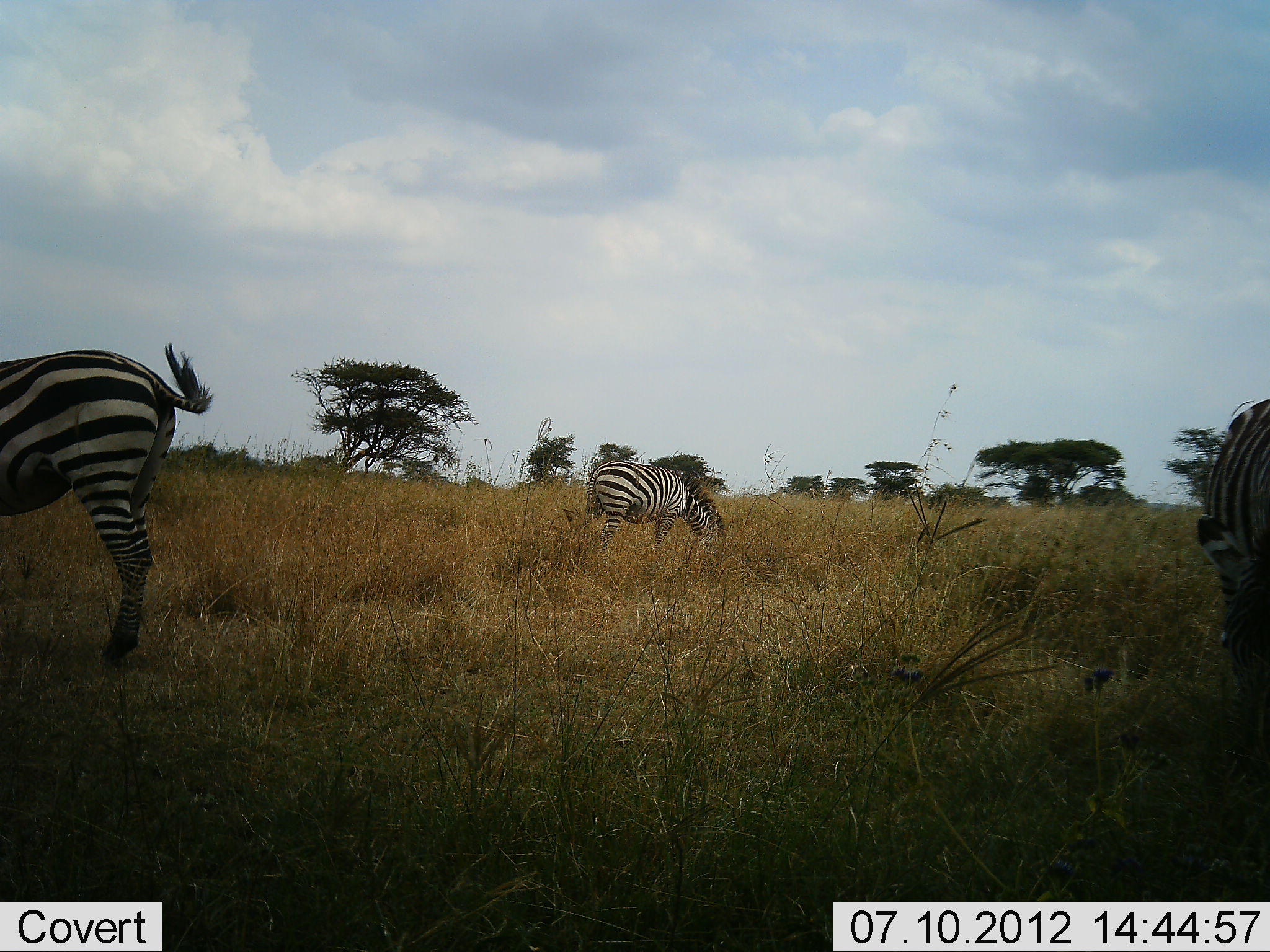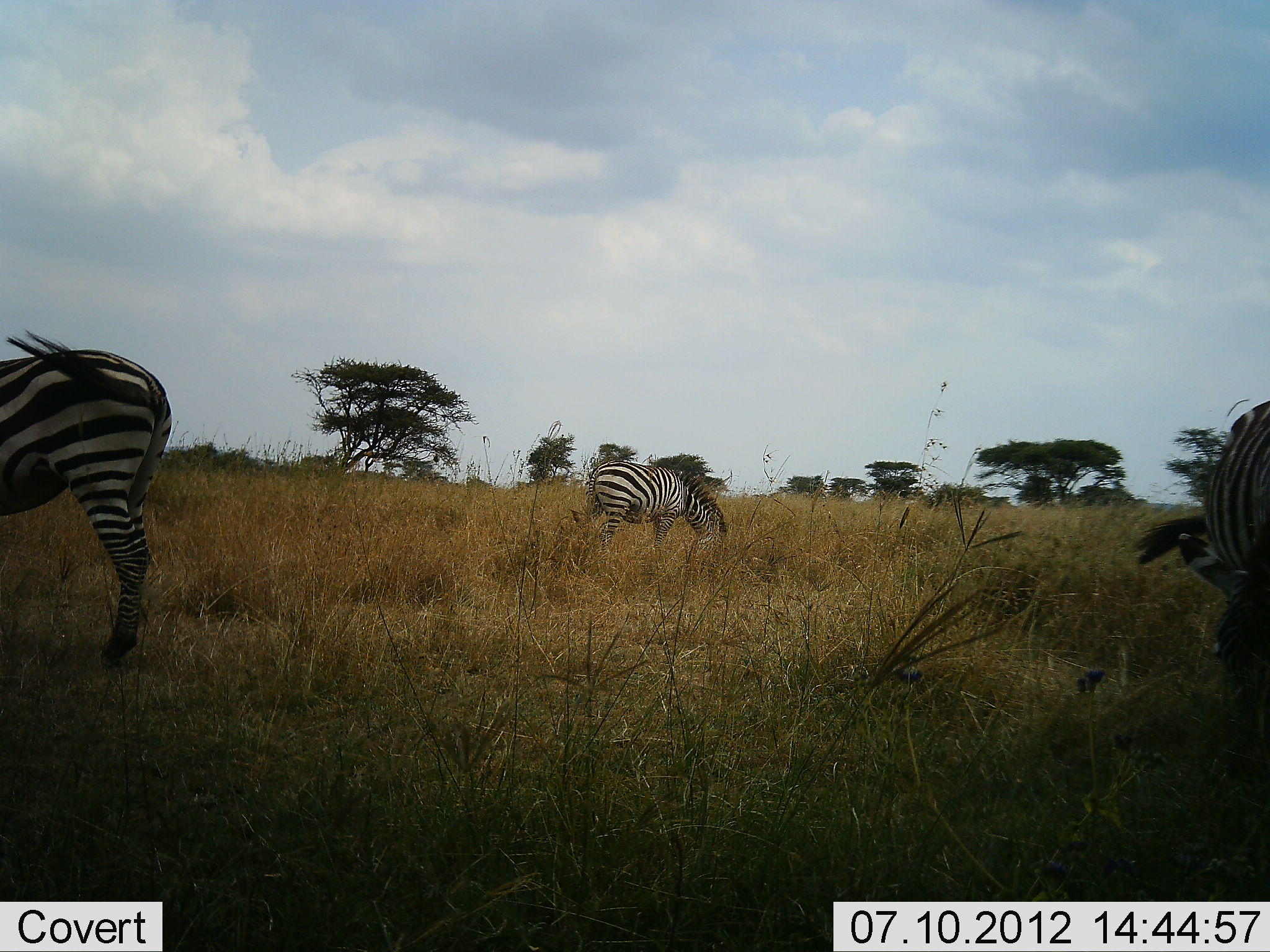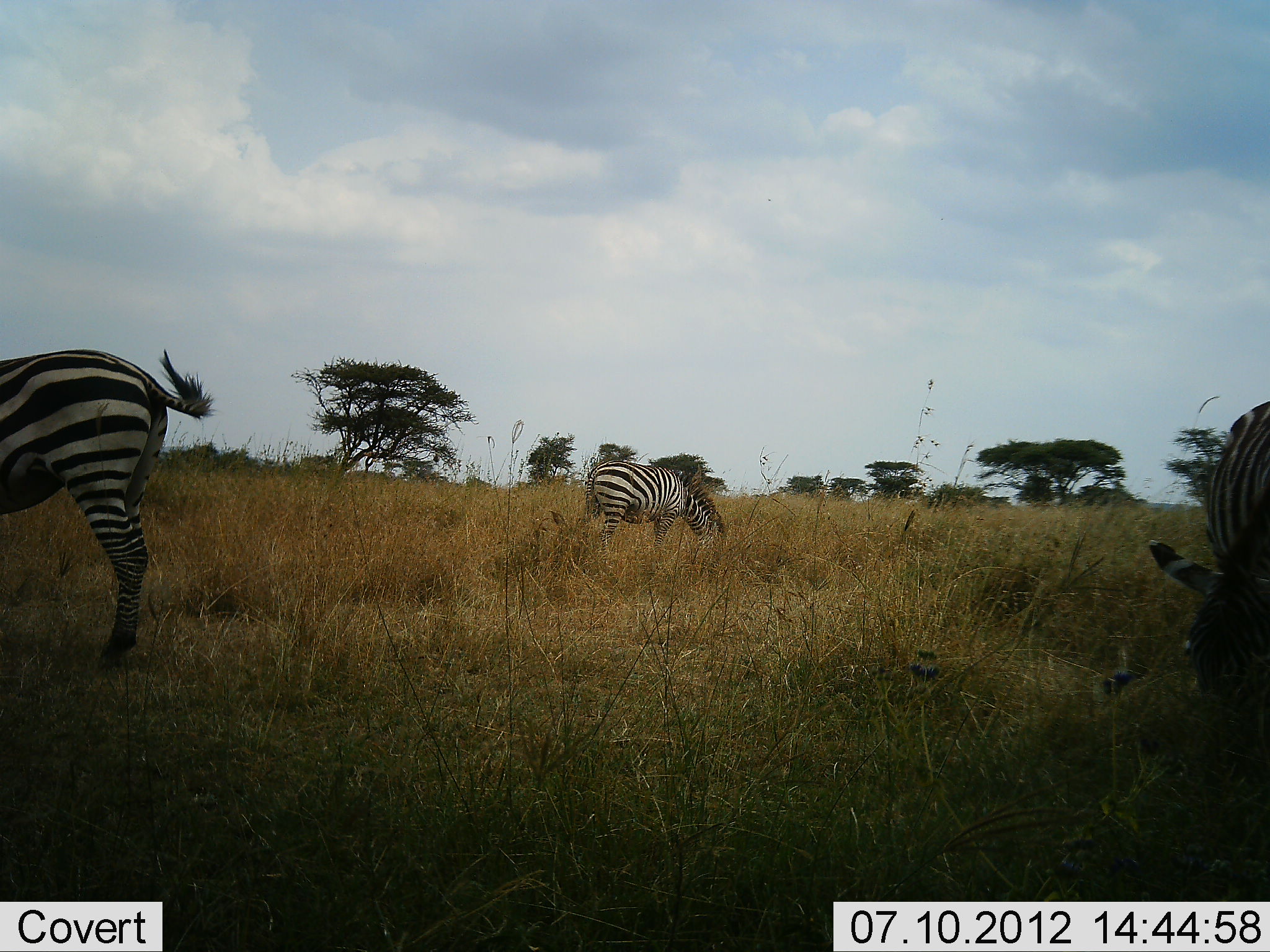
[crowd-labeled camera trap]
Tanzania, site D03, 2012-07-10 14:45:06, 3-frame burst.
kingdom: Animalia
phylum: Chordata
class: Mammalia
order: Perissodactyla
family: Equidae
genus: Equus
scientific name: Equus quagga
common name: plains zebra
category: zebra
Zebra (plains zebra) (Equus quagga), count 3. Behavior (volunteer vote fractions): standing 40%, resting 0%, moving 20%, interacting 0%. Young present (vote fraction): 0%. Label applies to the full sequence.